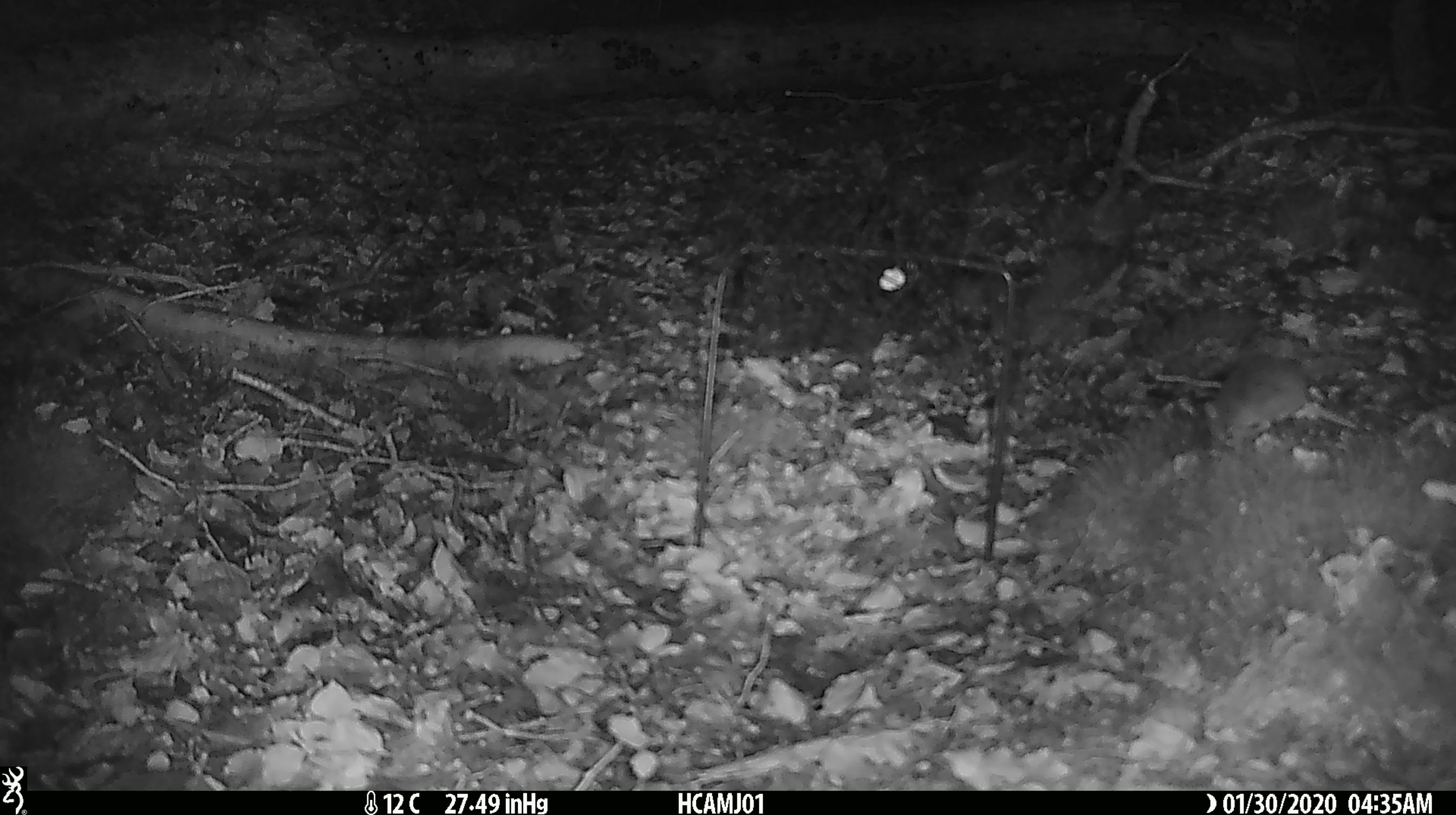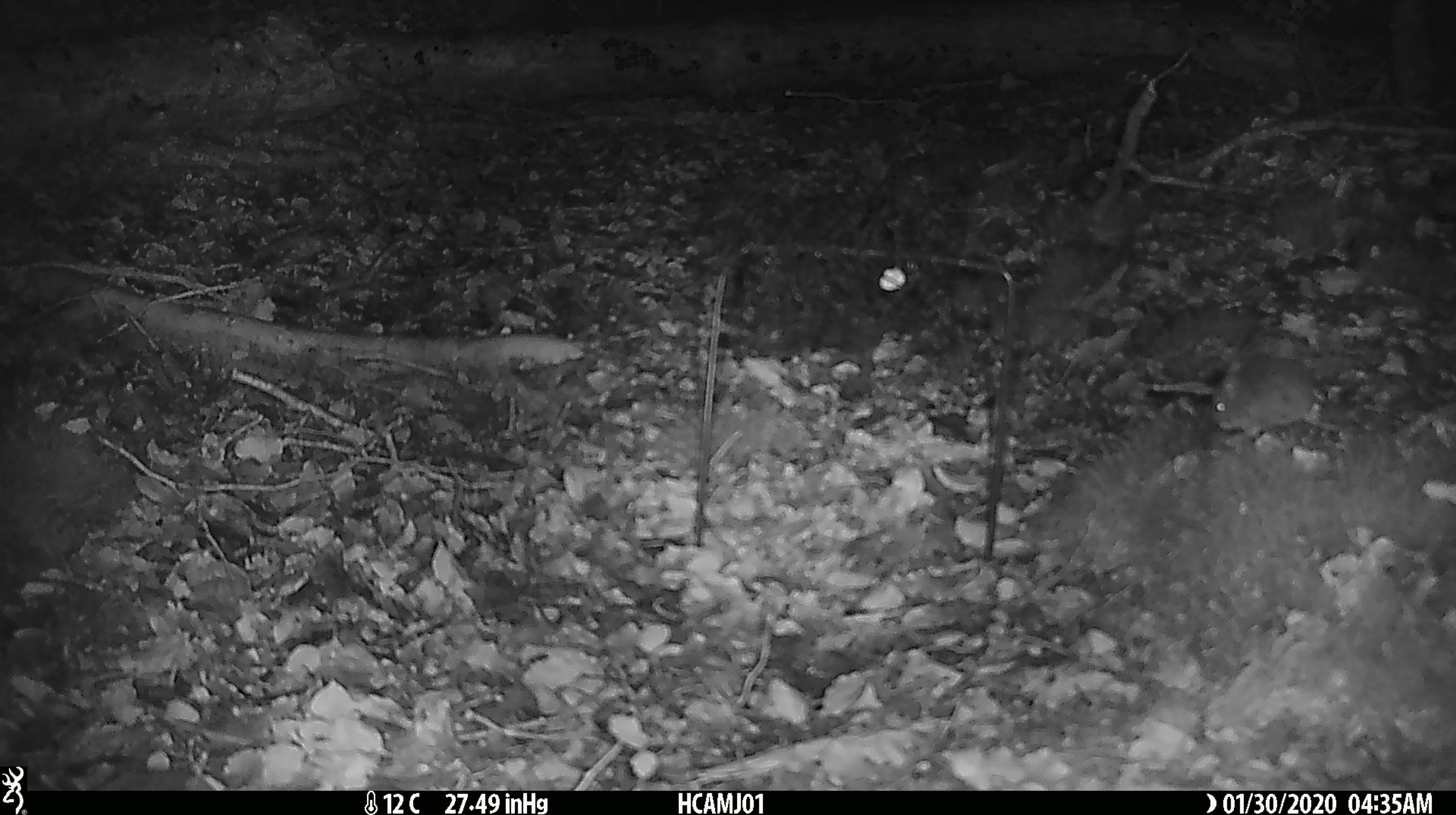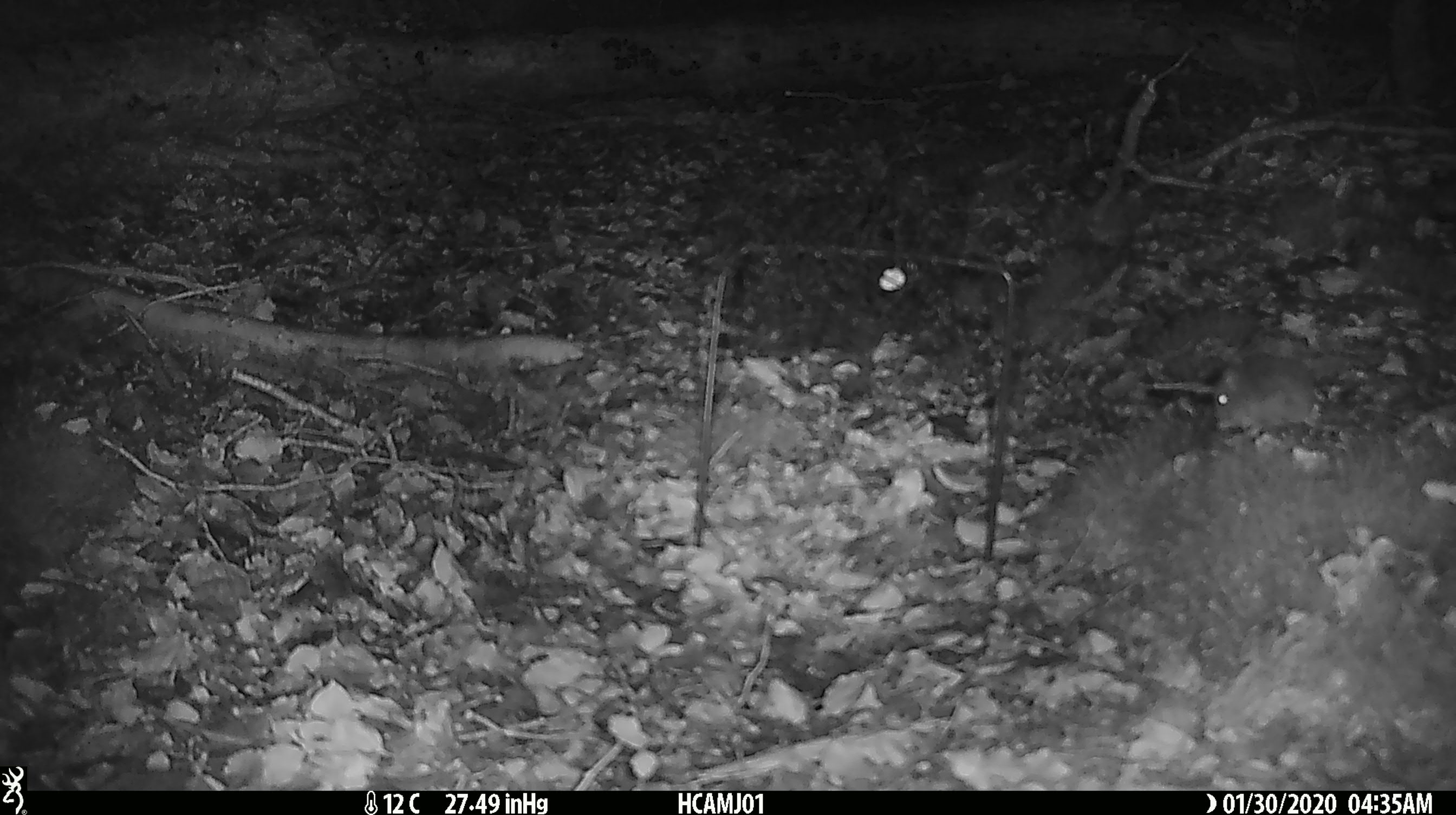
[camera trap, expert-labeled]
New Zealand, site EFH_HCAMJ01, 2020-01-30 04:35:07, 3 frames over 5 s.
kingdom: Animalia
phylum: Chordata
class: Mammalia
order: Rodentia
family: Muridae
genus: Mus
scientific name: Mus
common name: mouse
Mouse (Mus).